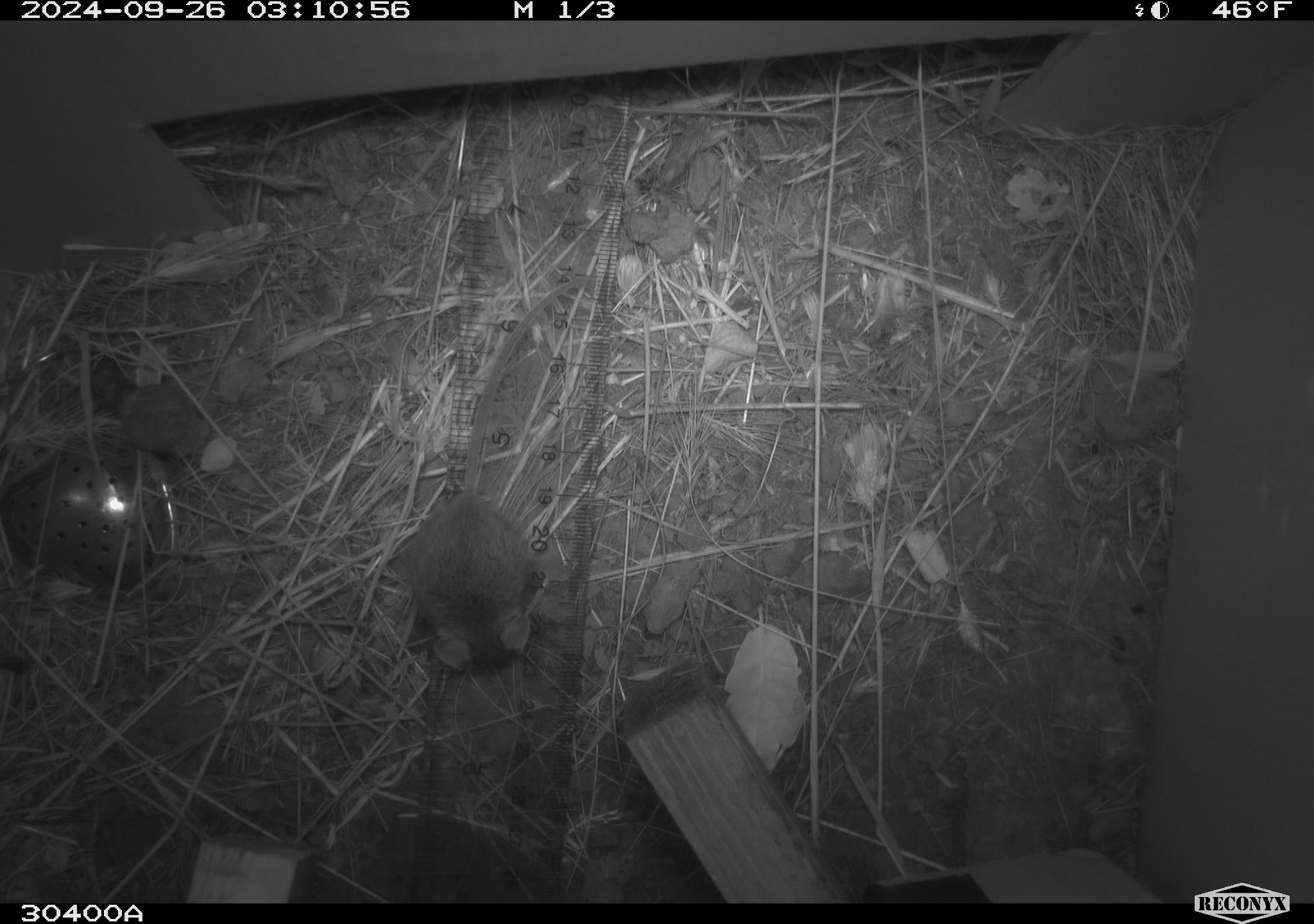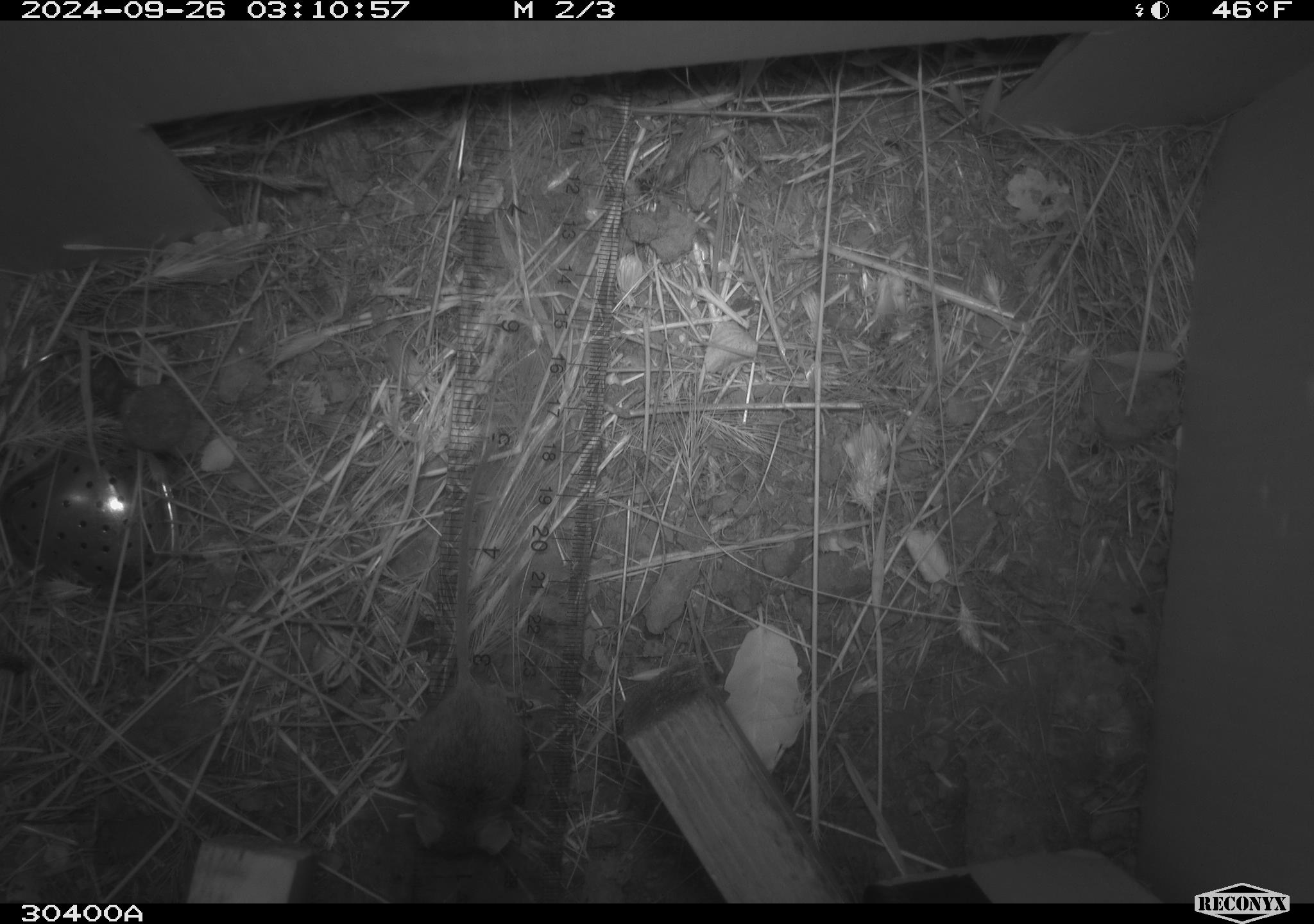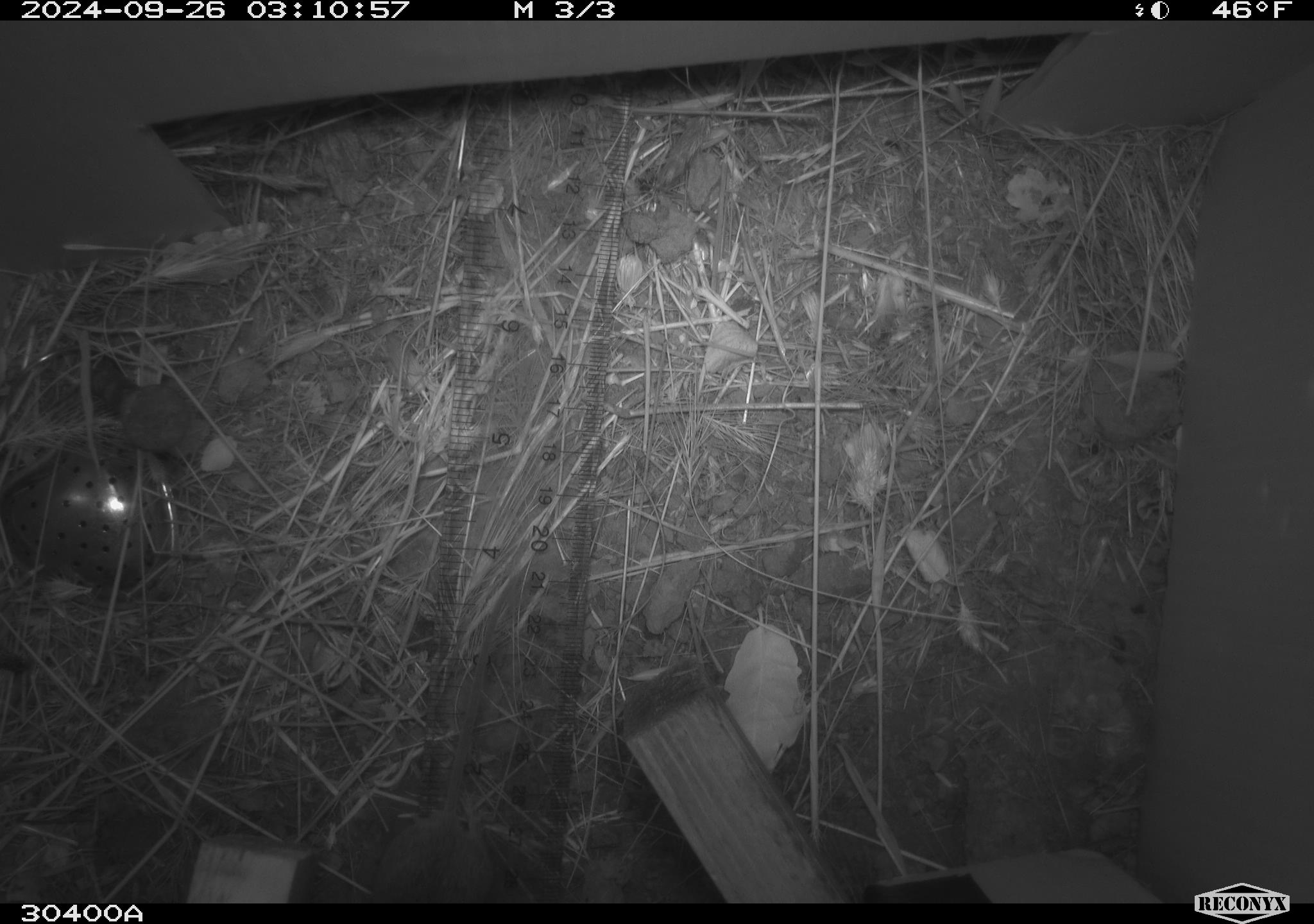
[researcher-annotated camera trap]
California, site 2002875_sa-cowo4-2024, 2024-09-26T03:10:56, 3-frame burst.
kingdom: Animalia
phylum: Chordata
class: Mammalia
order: Rodentia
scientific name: Rodentia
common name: mouse species